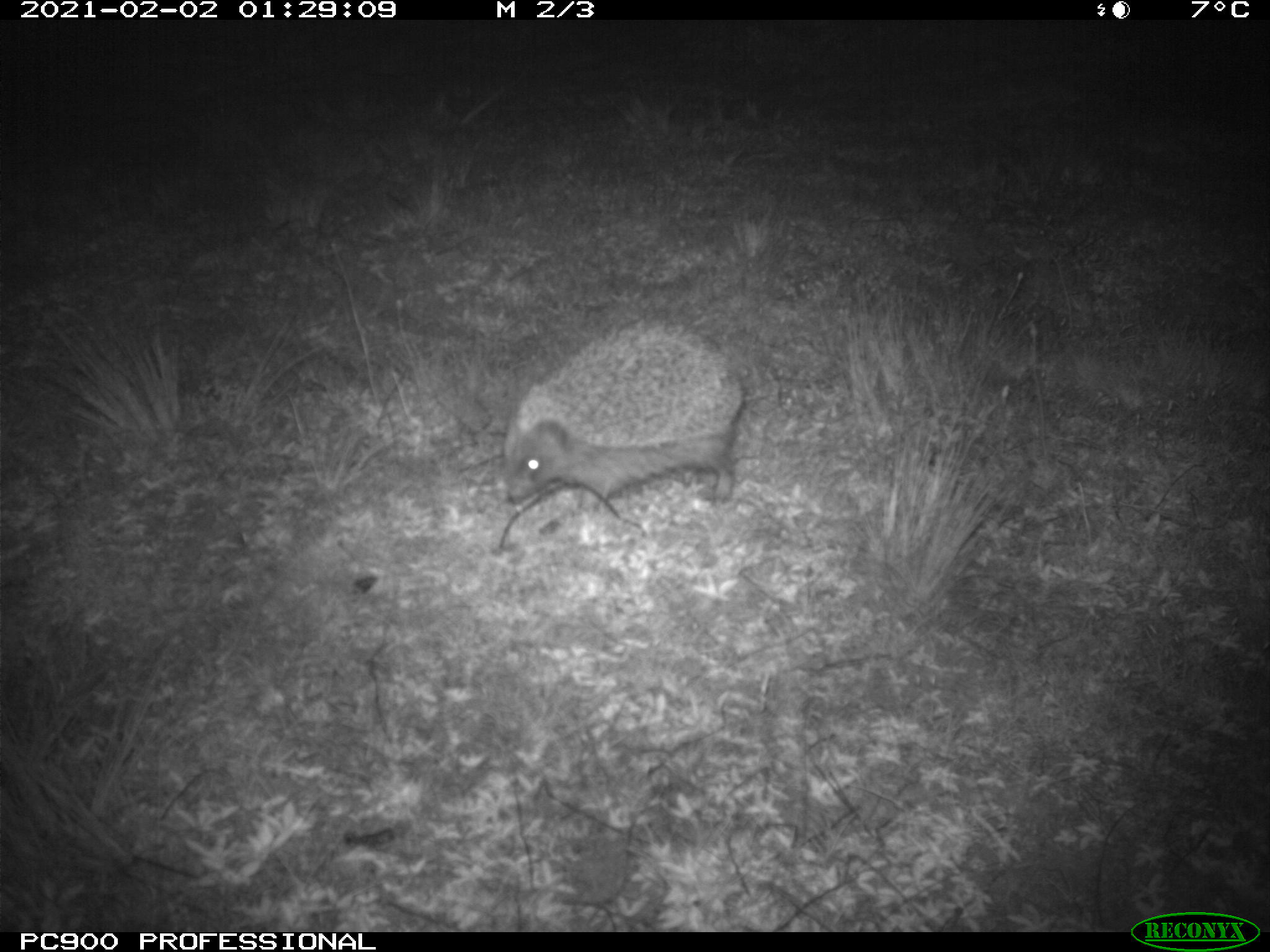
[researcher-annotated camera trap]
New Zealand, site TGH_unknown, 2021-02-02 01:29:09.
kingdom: Animalia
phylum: Chordata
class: Mammalia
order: Eulipotyphla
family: Erinaceidae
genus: Erinaceus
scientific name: Erinaceus europaeus europaeus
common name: european hedgehog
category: hedgehog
Hedgehog (european hedgehog) (Erinaceus europaeus europaeus).